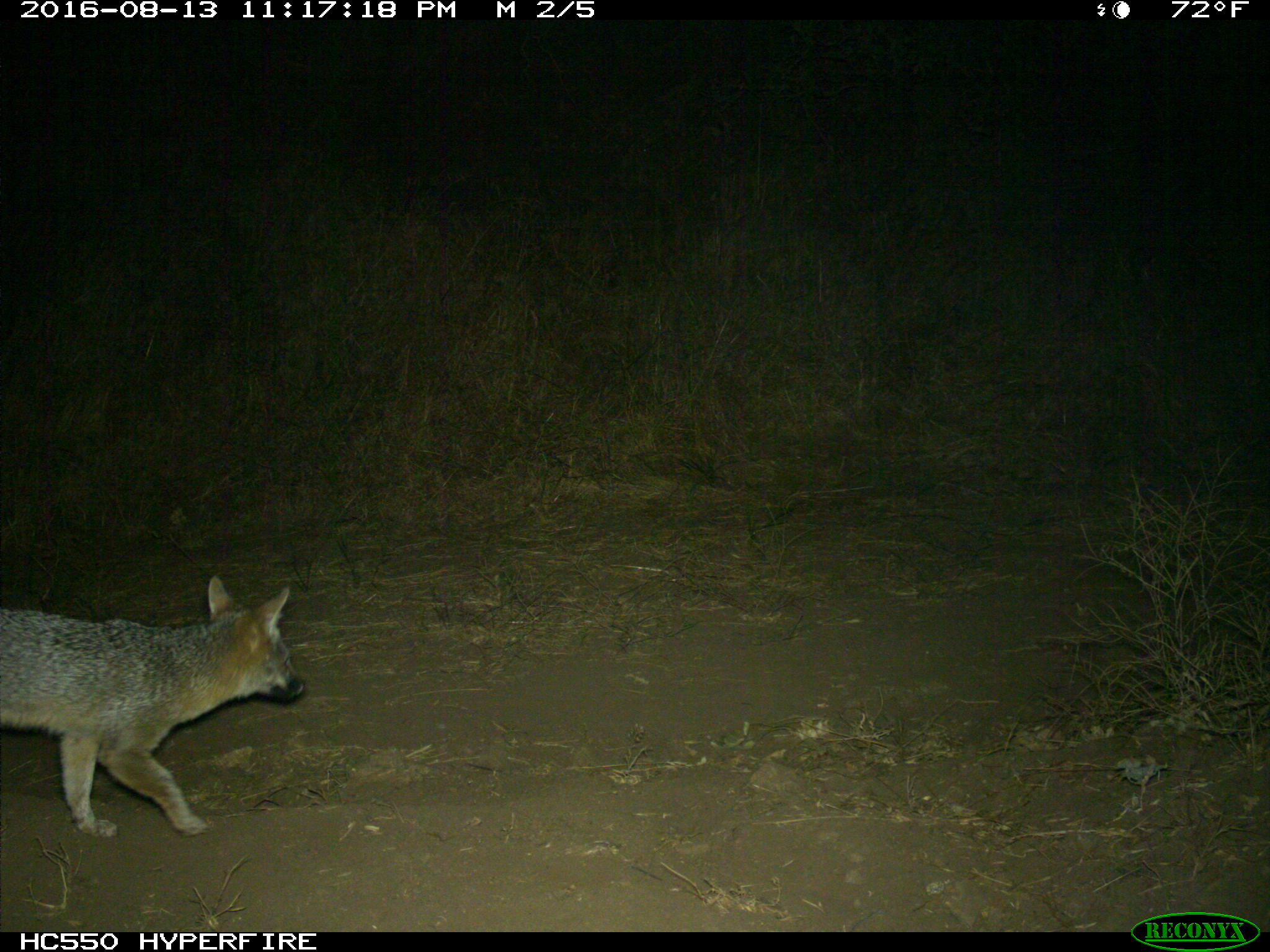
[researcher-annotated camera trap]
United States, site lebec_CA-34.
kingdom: Animalia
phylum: Chordata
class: Mammalia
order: Carnivora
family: Canidae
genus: Urocyon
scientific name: Urocyon cinereoargenteus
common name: gray fox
Urocyon cinereoargenteus (gray fox).